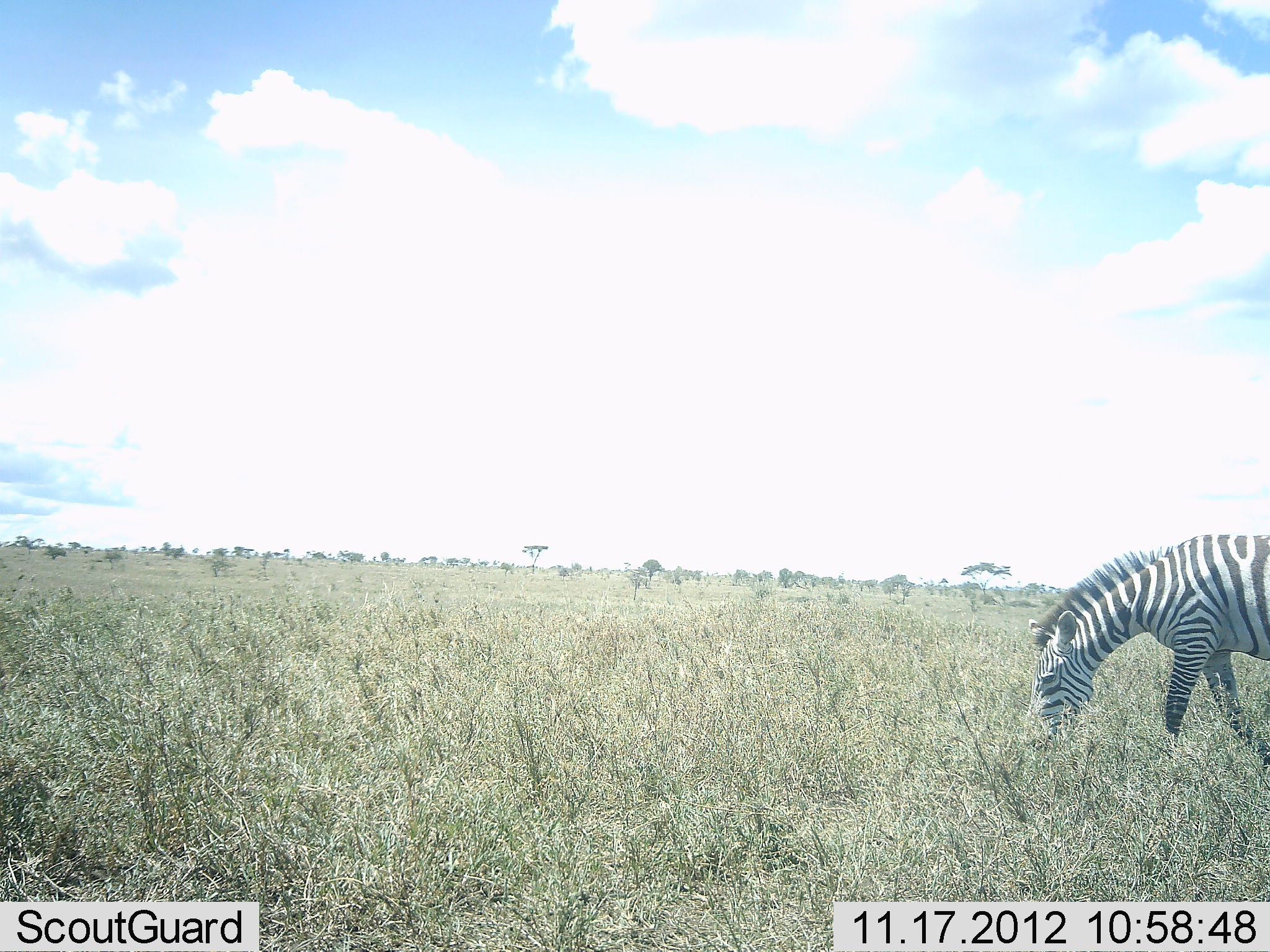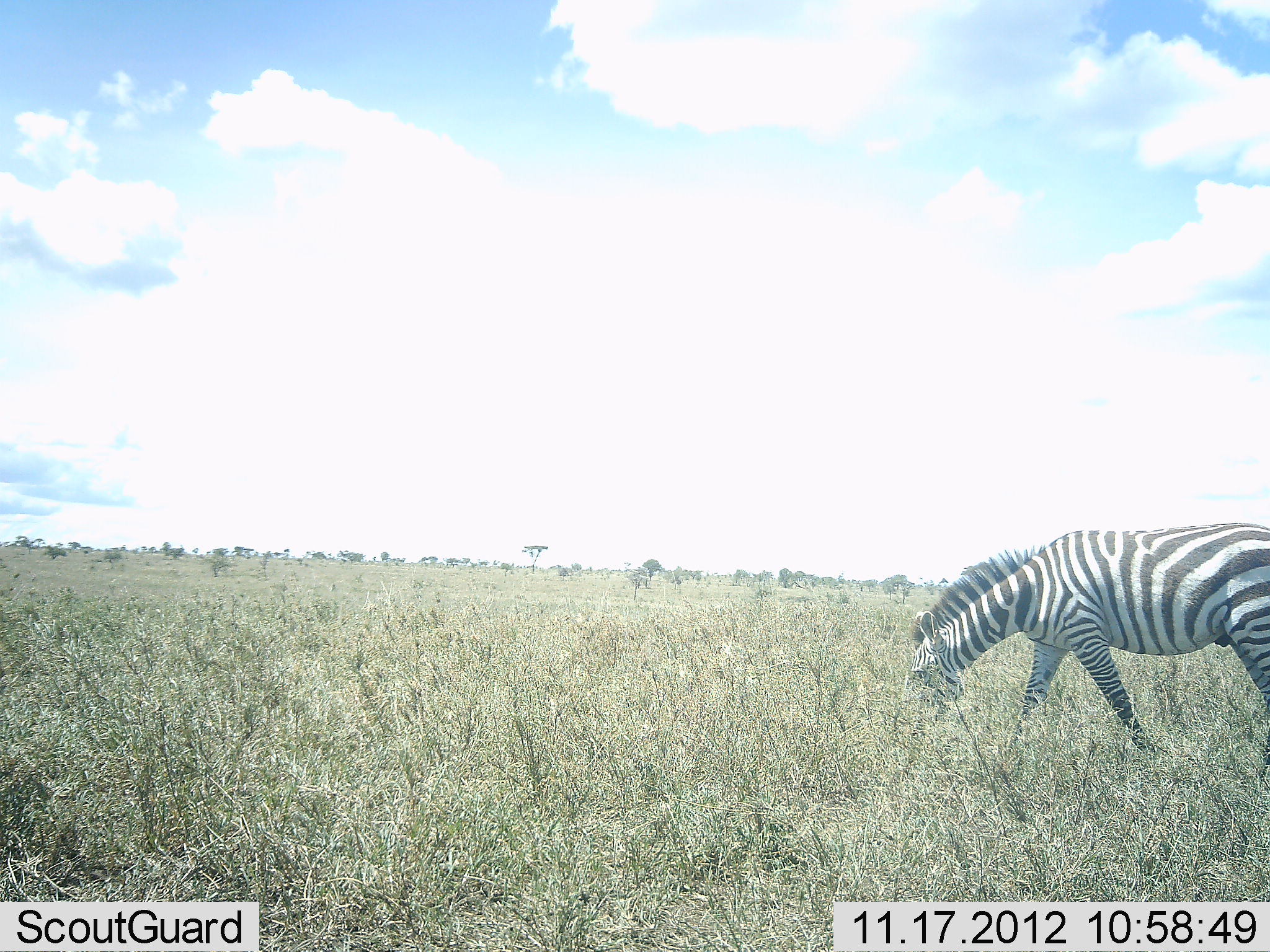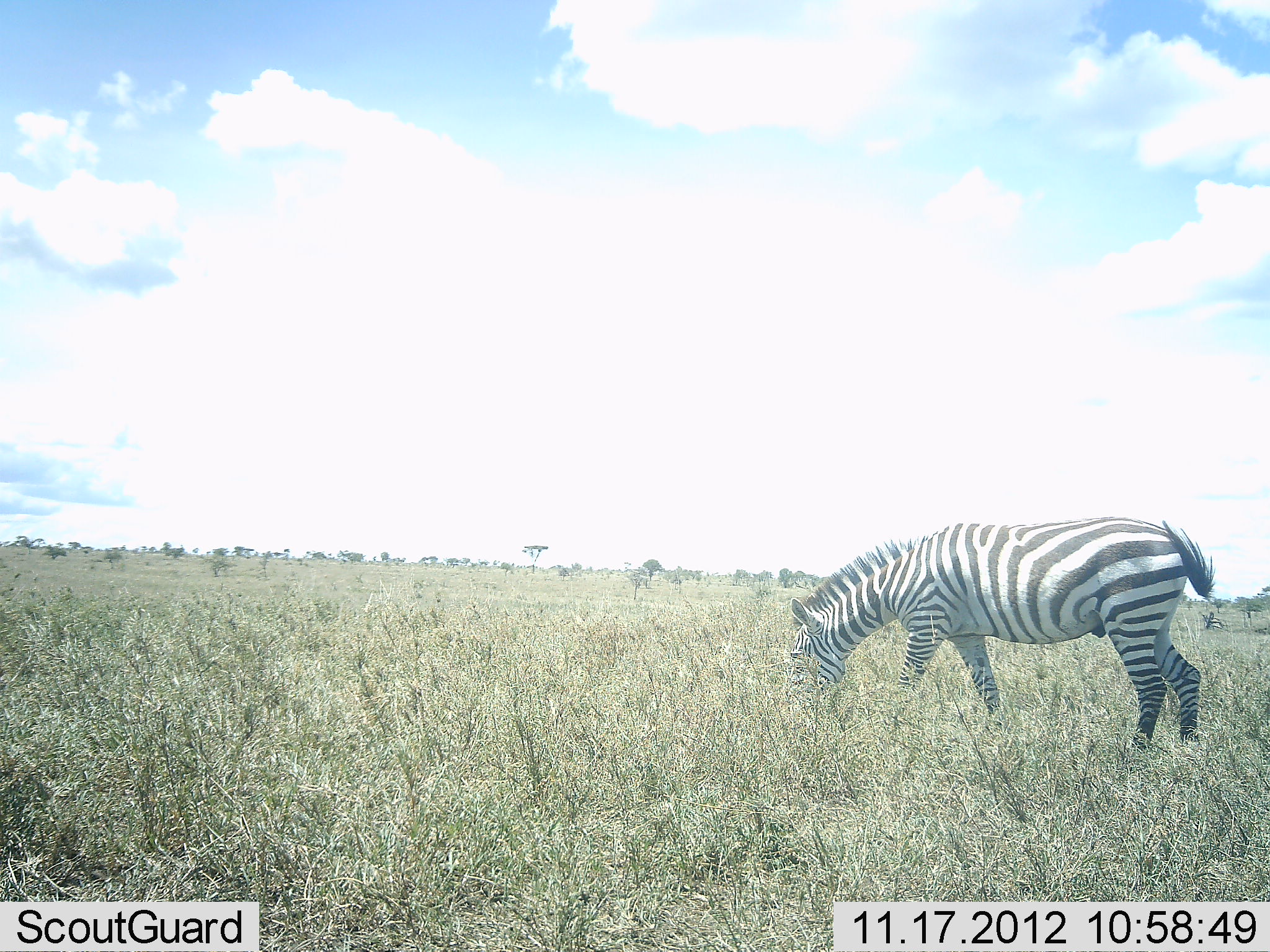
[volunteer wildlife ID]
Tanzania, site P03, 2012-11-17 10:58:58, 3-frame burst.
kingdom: Animalia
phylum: Chordata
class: Mammalia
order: Perissodactyla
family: Equidae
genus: Equus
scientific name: Equus quagga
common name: plains zebra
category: zebra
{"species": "zebra (plains zebra) (Equus quagga)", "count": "1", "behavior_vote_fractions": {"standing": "0%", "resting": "0%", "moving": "70%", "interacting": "0%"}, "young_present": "0%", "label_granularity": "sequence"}